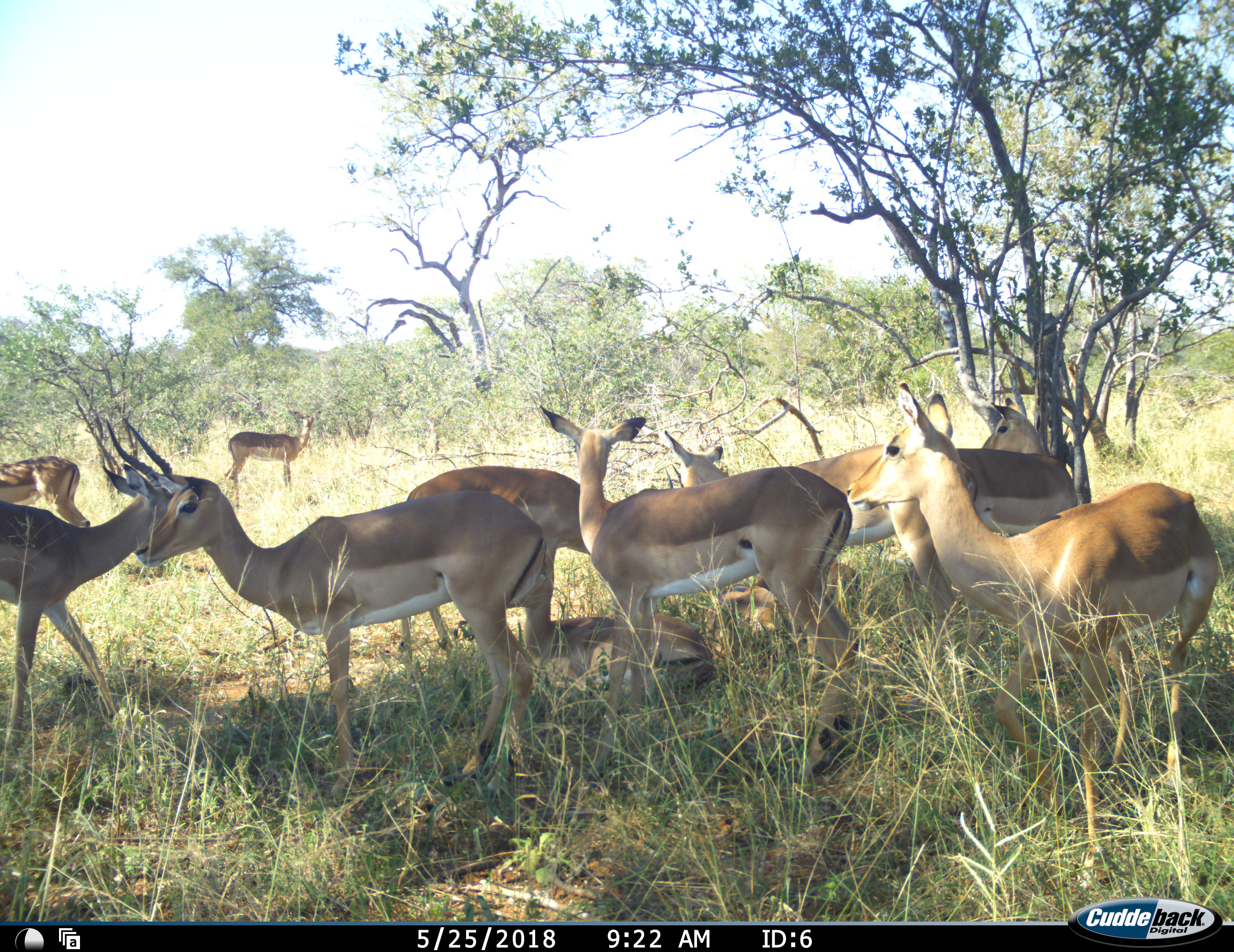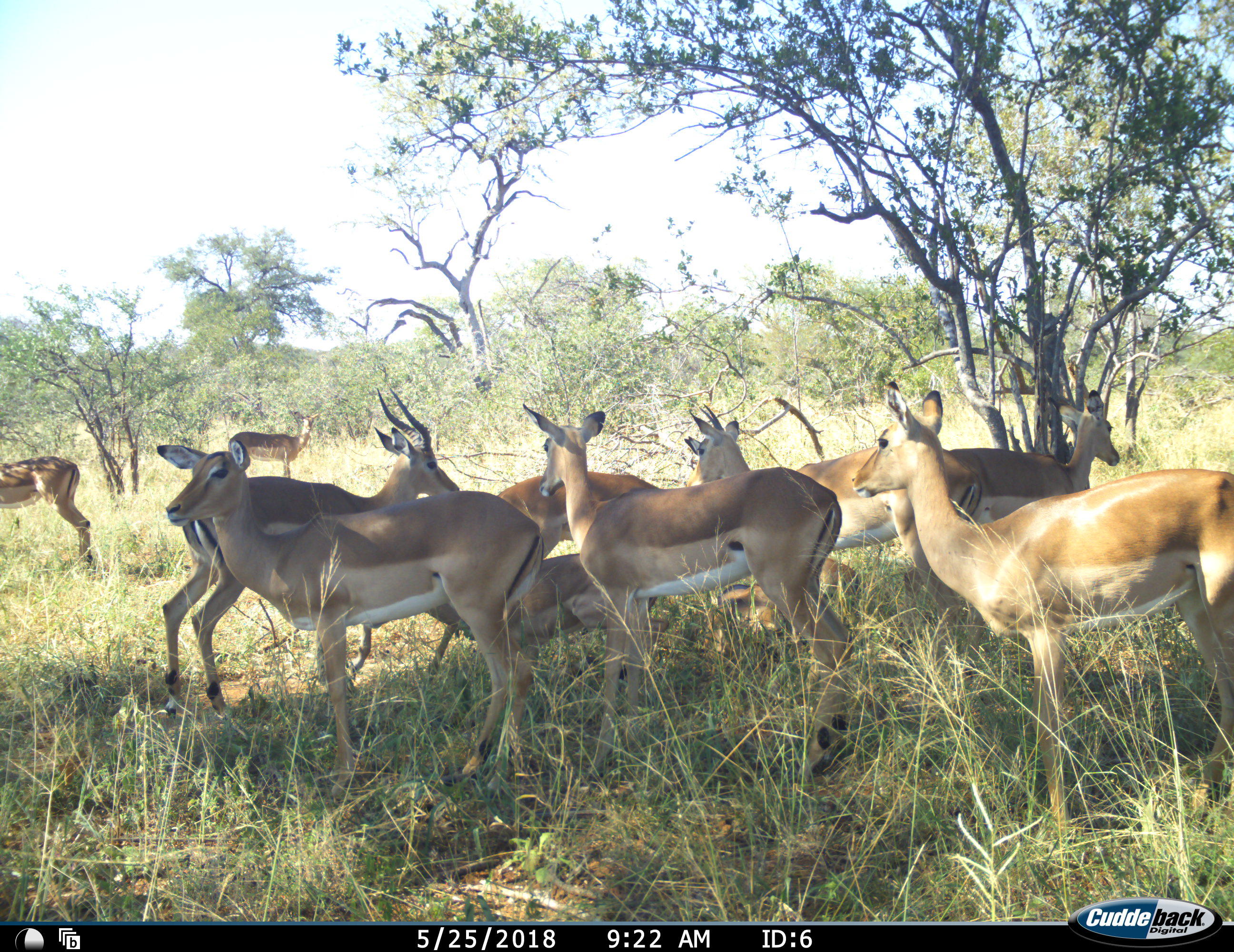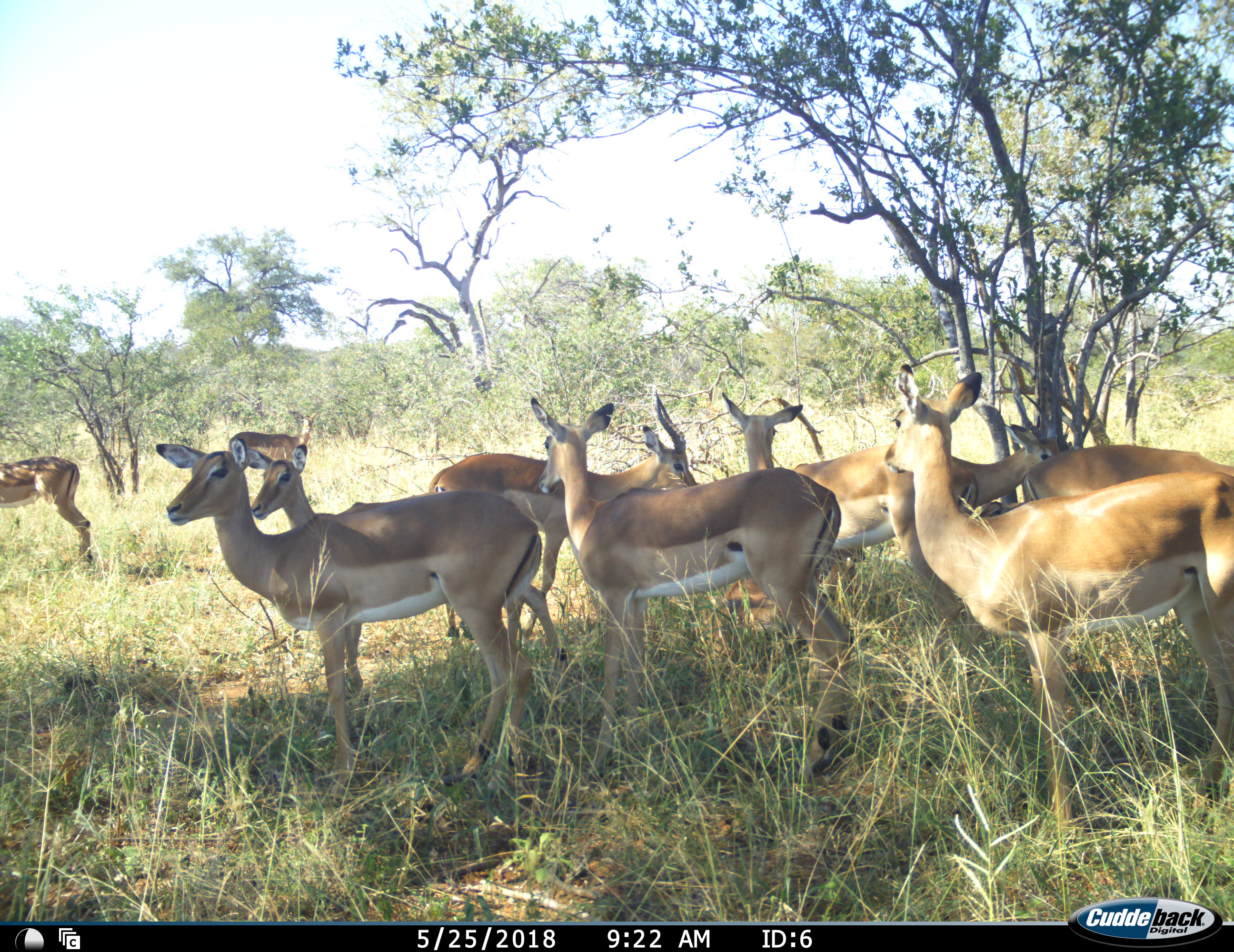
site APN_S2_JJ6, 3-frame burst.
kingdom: Animalia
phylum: Chordata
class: Mammalia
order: Artiodactyla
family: Bovidae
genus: Aepyceros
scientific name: Aepyceros melampus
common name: impala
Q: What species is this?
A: Impala (Aepyceros melampus).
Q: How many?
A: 11-50.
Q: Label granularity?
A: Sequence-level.